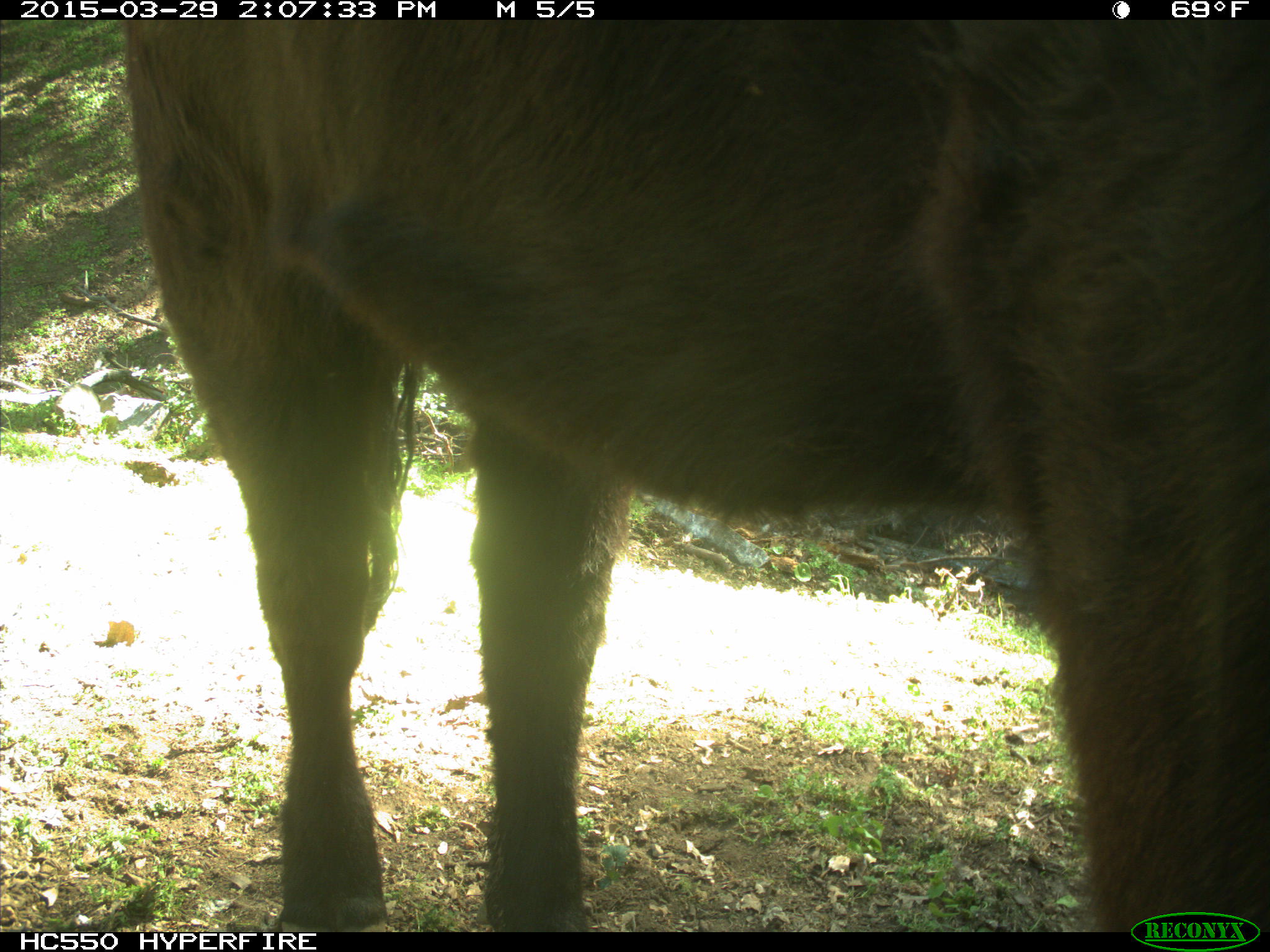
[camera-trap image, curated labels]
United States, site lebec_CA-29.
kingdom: Animalia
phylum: Chordata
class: Mammalia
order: Artiodactyla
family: Bovidae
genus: Bos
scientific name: Bos taurus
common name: domestic cow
Bos taurus (domestic cow).